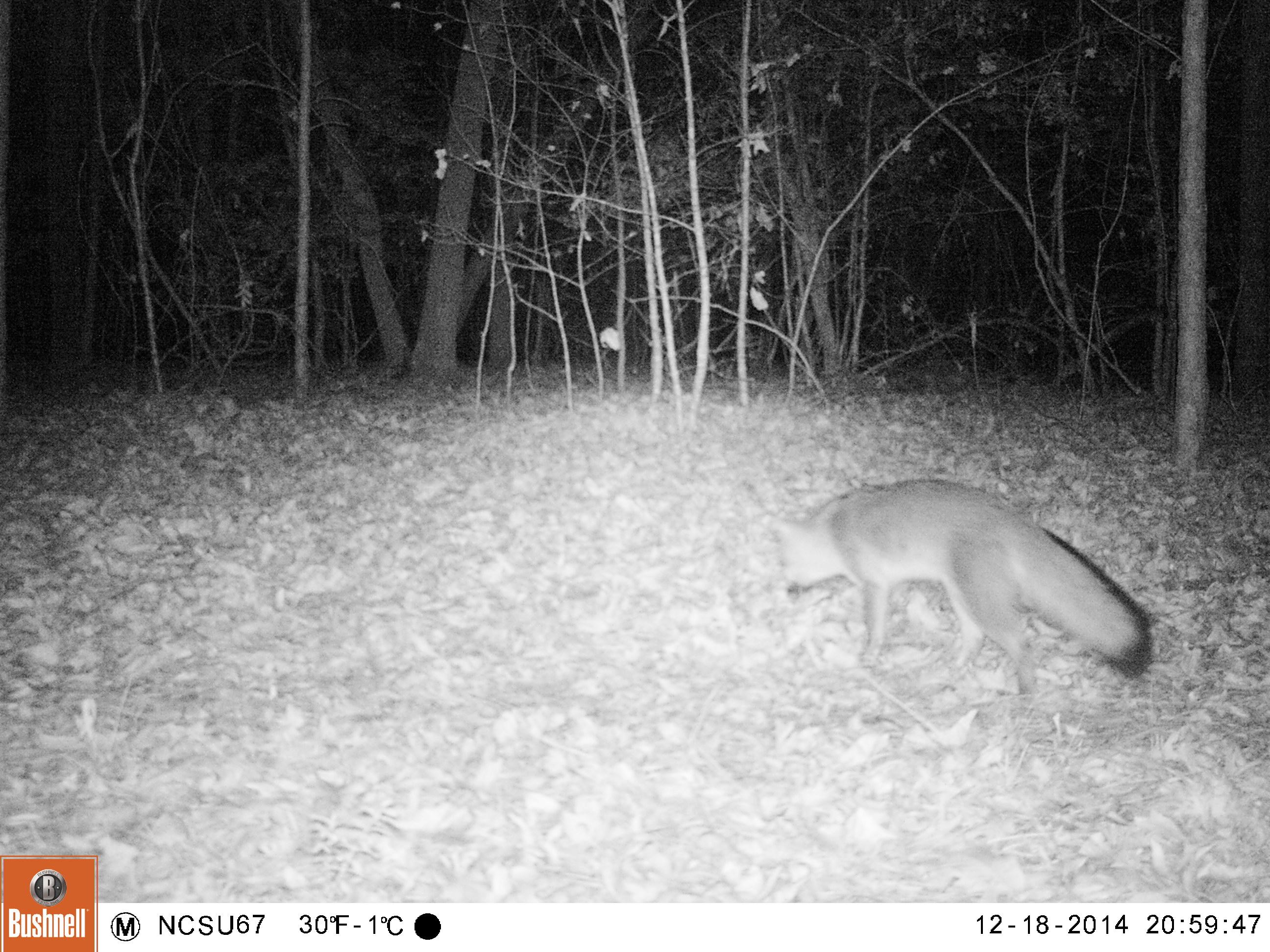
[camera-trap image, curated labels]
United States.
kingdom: Animalia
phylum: Chordata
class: Mammalia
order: Carnivora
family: Canidae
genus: Urocyon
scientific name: Urocyon cinereoargenteus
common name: gray fox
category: Grey Fox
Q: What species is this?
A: Grey Fox (gray fox) (Urocyon cinereoargenteus).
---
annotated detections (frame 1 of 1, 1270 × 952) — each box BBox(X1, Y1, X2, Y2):
Grey Fox: BBox(773, 469, 1158, 708)